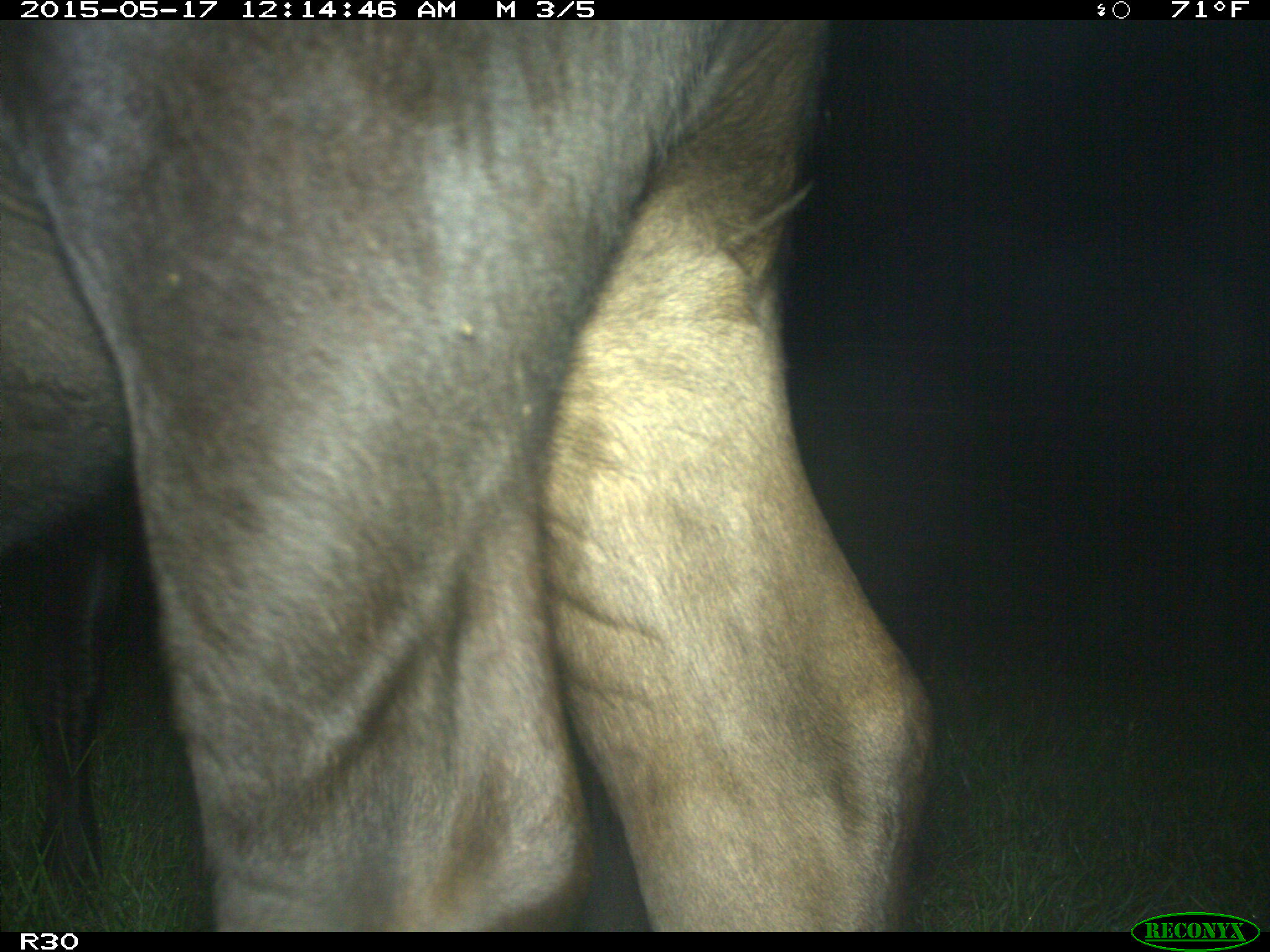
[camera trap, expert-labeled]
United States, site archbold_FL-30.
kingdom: Animalia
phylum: Chordata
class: Mammalia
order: Artiodactyla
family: Bovidae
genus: Bos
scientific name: Bos taurus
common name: domestic cow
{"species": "Bos taurus (domestic cow)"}